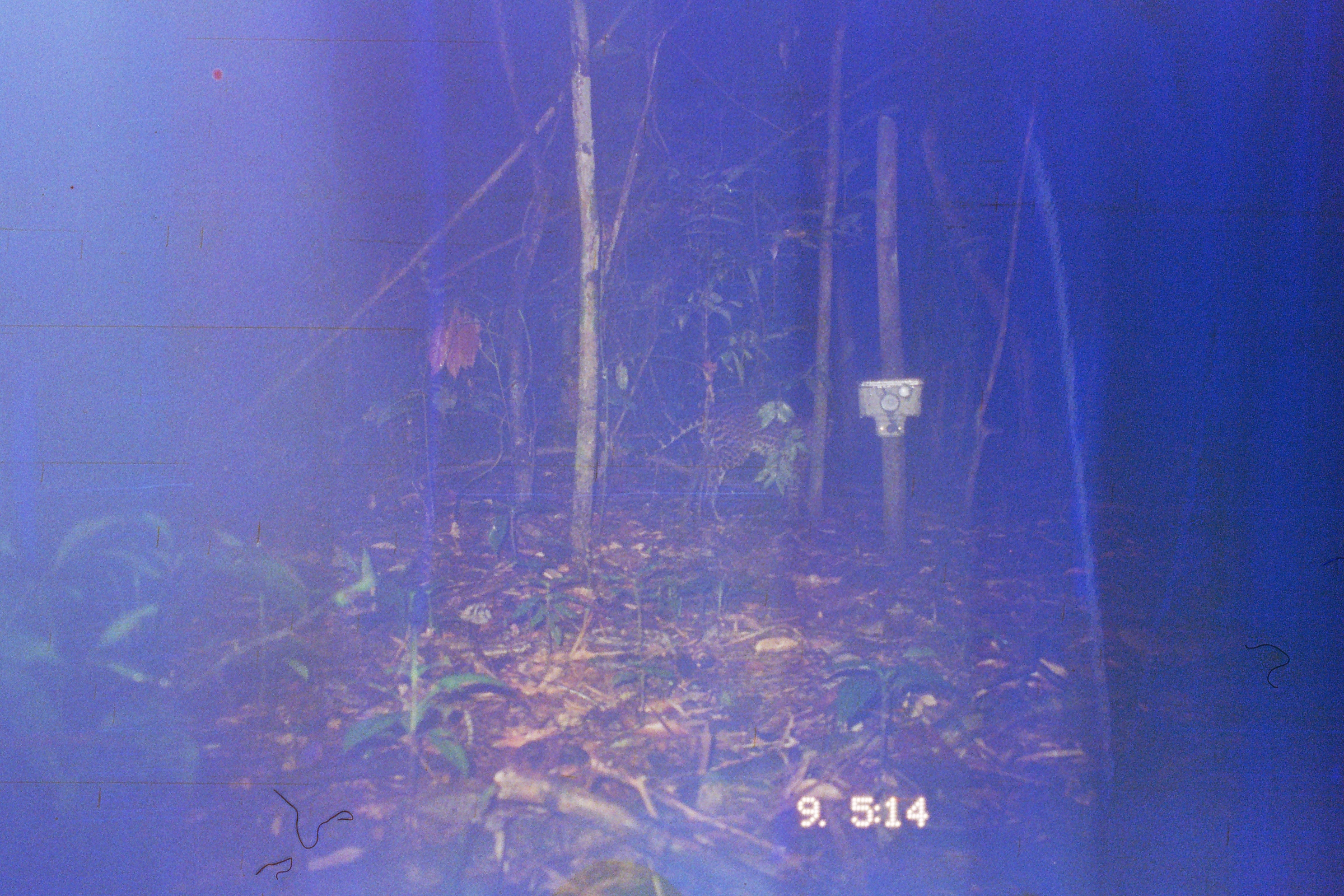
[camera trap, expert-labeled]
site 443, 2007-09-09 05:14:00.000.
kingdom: Animalia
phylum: Chordata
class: Mammalia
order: Carnivora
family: Felidae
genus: Leopardus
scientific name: Leopardus pardalis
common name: ocelot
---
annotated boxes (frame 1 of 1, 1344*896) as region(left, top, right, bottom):
leopardus pardalis: region(620, 401, 835, 522)